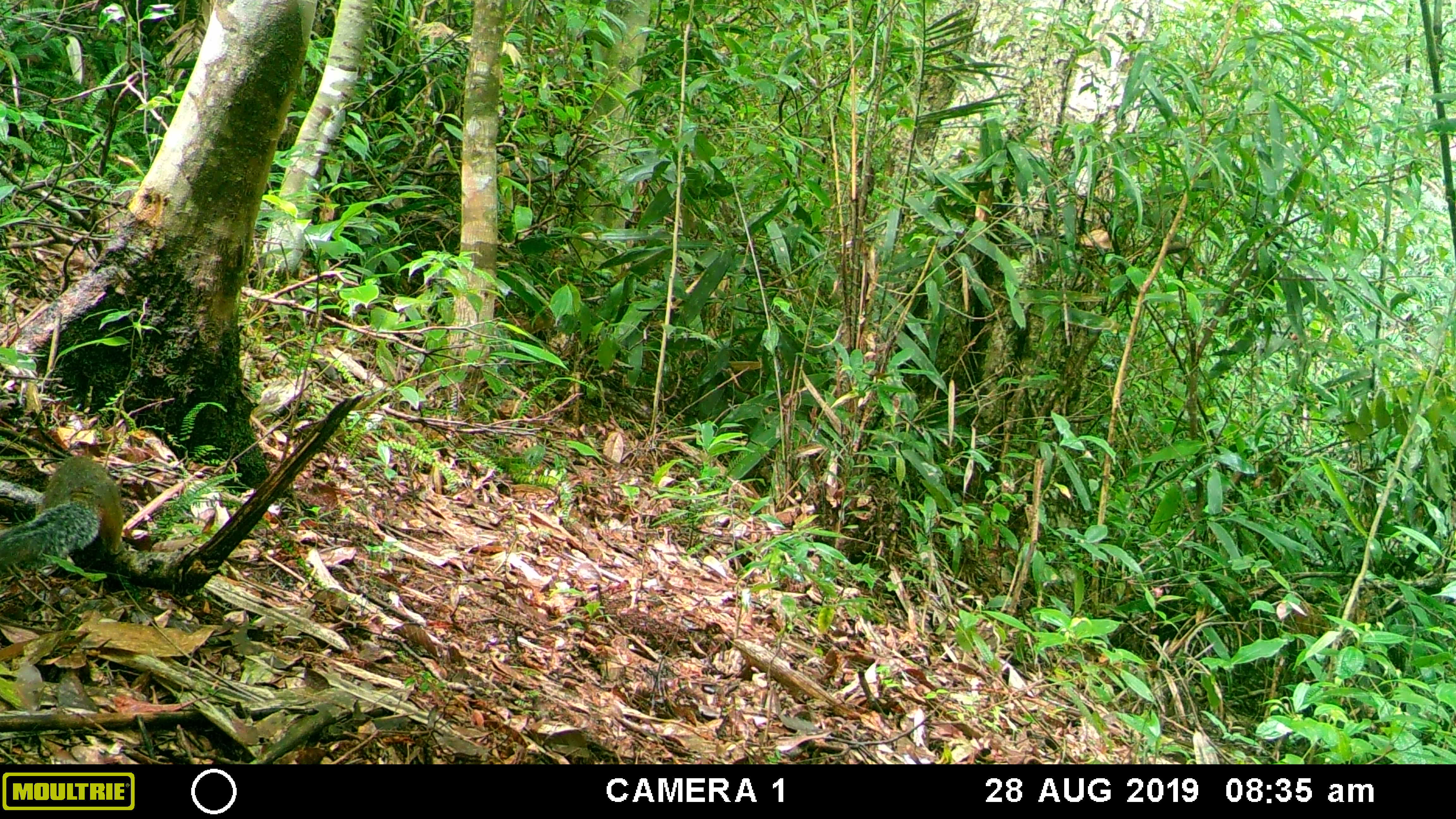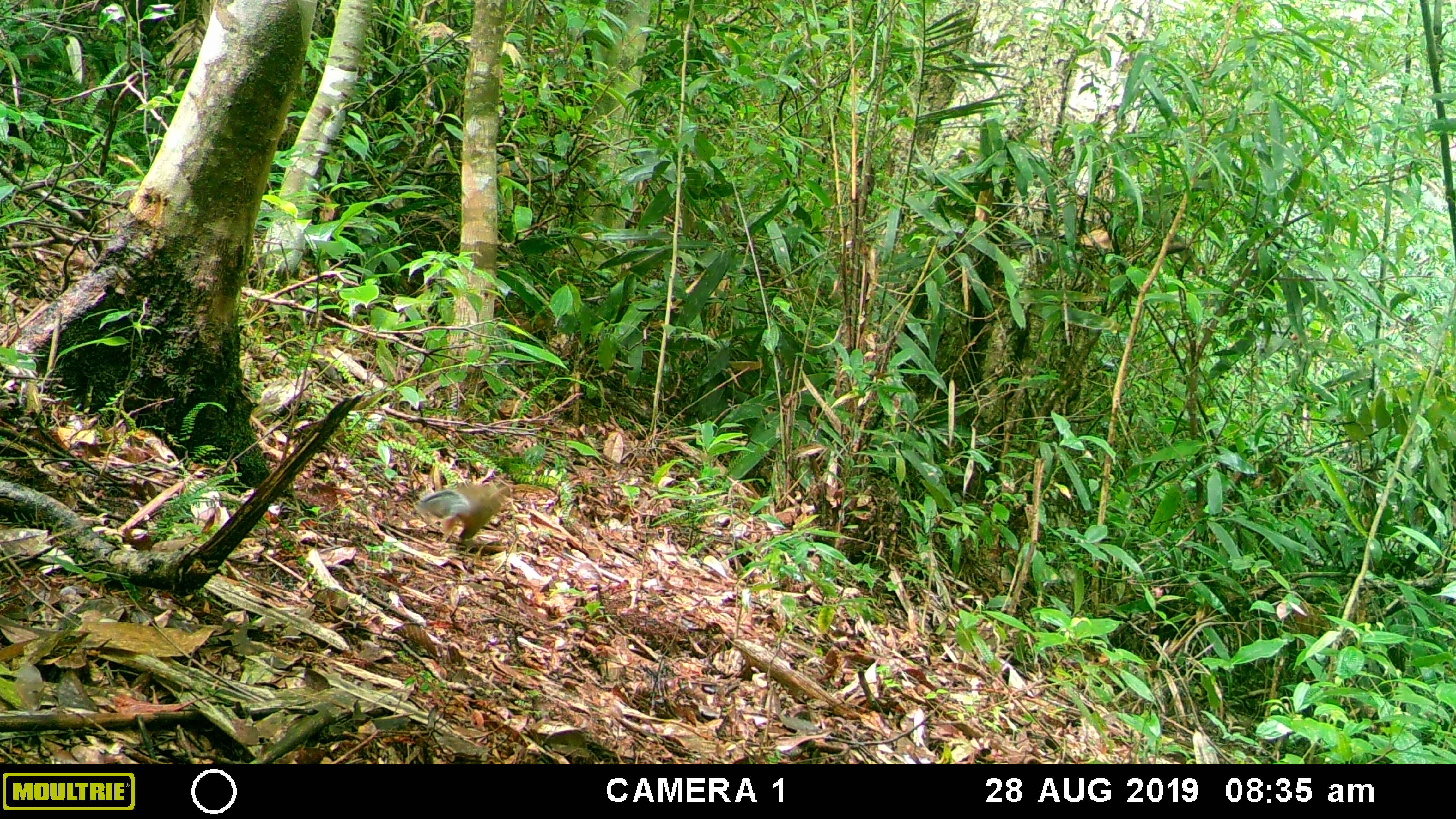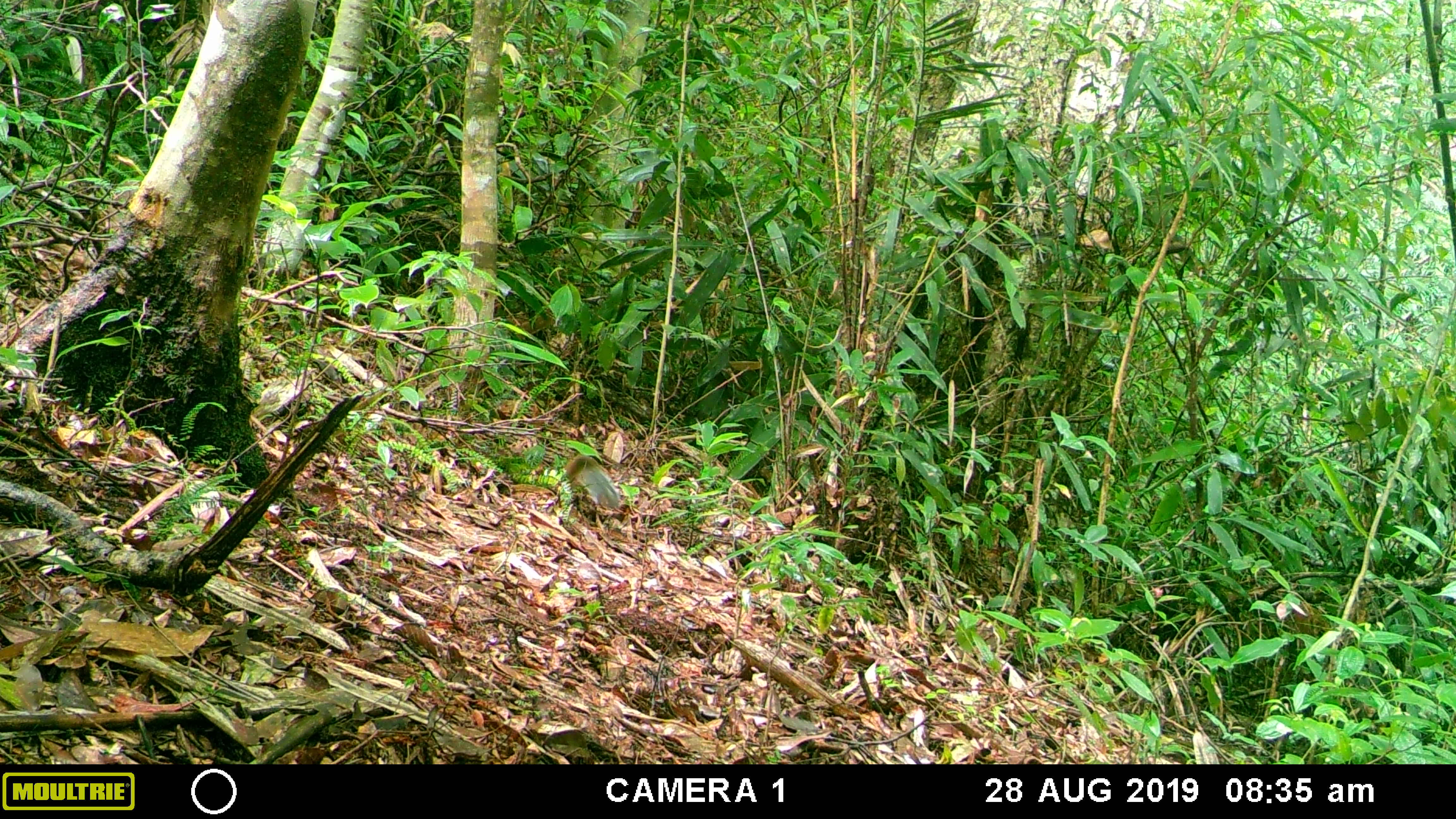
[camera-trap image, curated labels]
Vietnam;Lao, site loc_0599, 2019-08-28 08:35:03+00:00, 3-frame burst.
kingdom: Animalia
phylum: Chordata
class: Mammalia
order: Rodentia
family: Sciuridae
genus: Dremomys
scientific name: Dremomys rufigenis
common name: red-cheeked squirrel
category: red cheeked squirrel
Red cheeked squirrel (red-cheeked squirrel) (Dremomys rufigenis). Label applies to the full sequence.